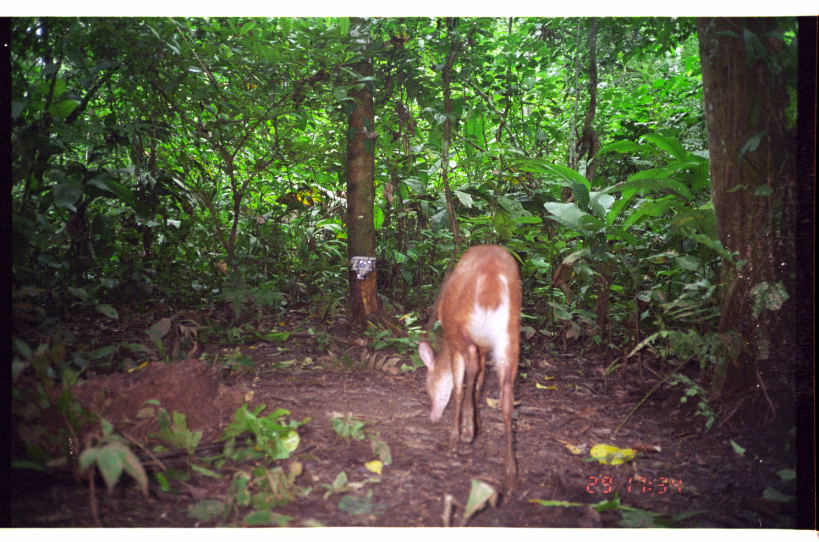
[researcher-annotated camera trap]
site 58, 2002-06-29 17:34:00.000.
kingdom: Animalia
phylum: Chordata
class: Mammalia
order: Artiodactyla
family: Cervidae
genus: Mazama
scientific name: Mazama americana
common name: red brocket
Mazama americana (red brocket).